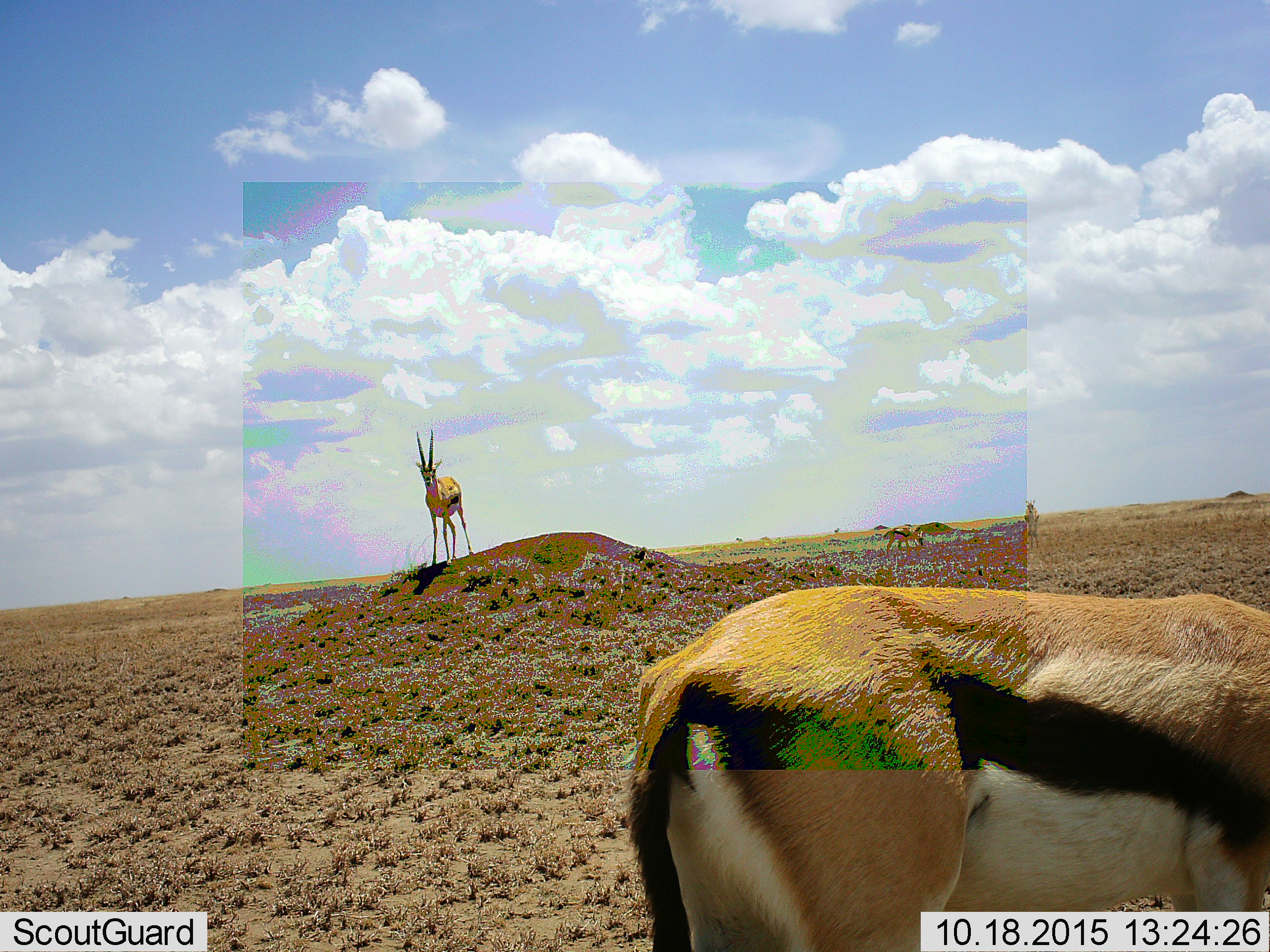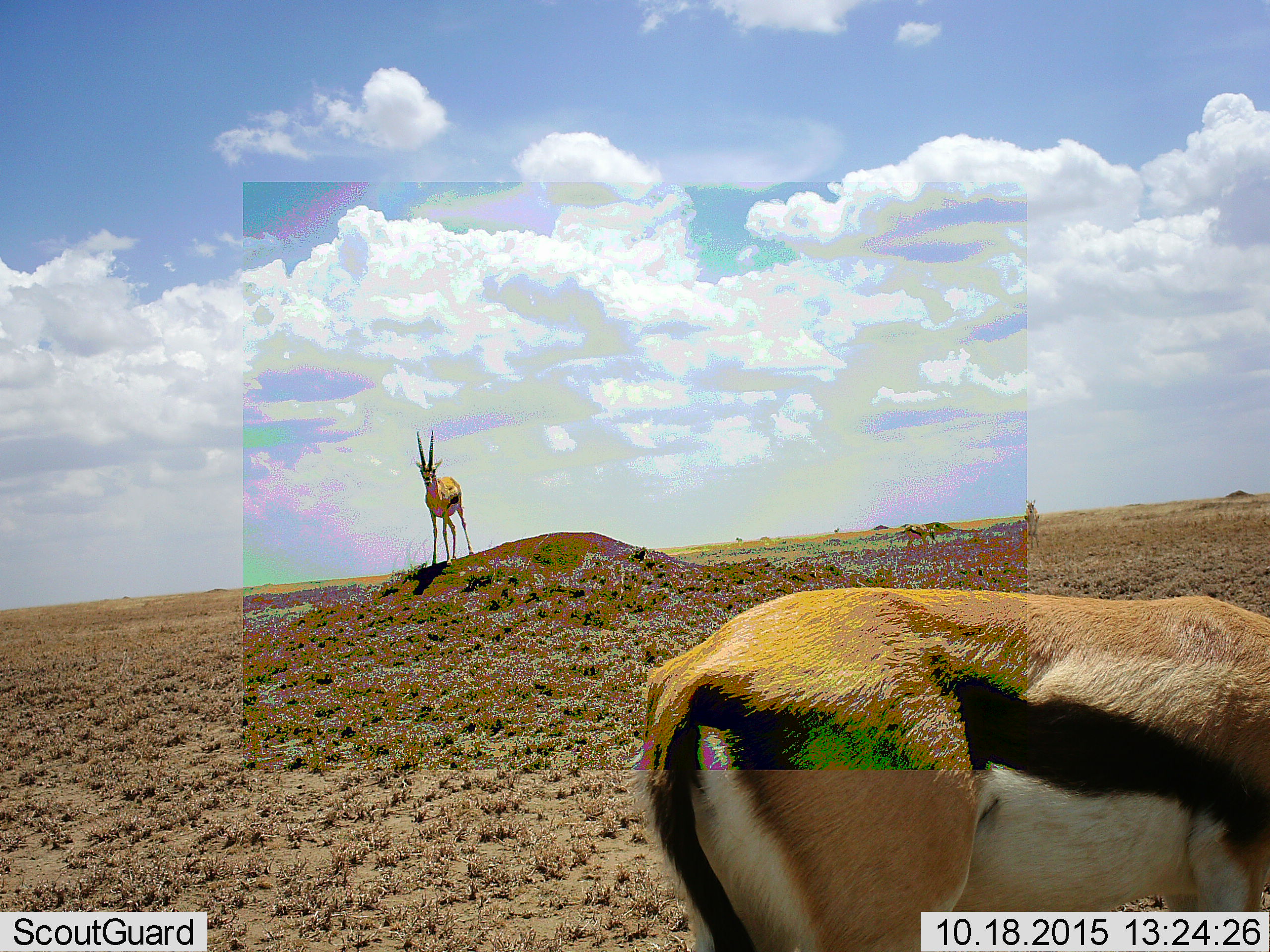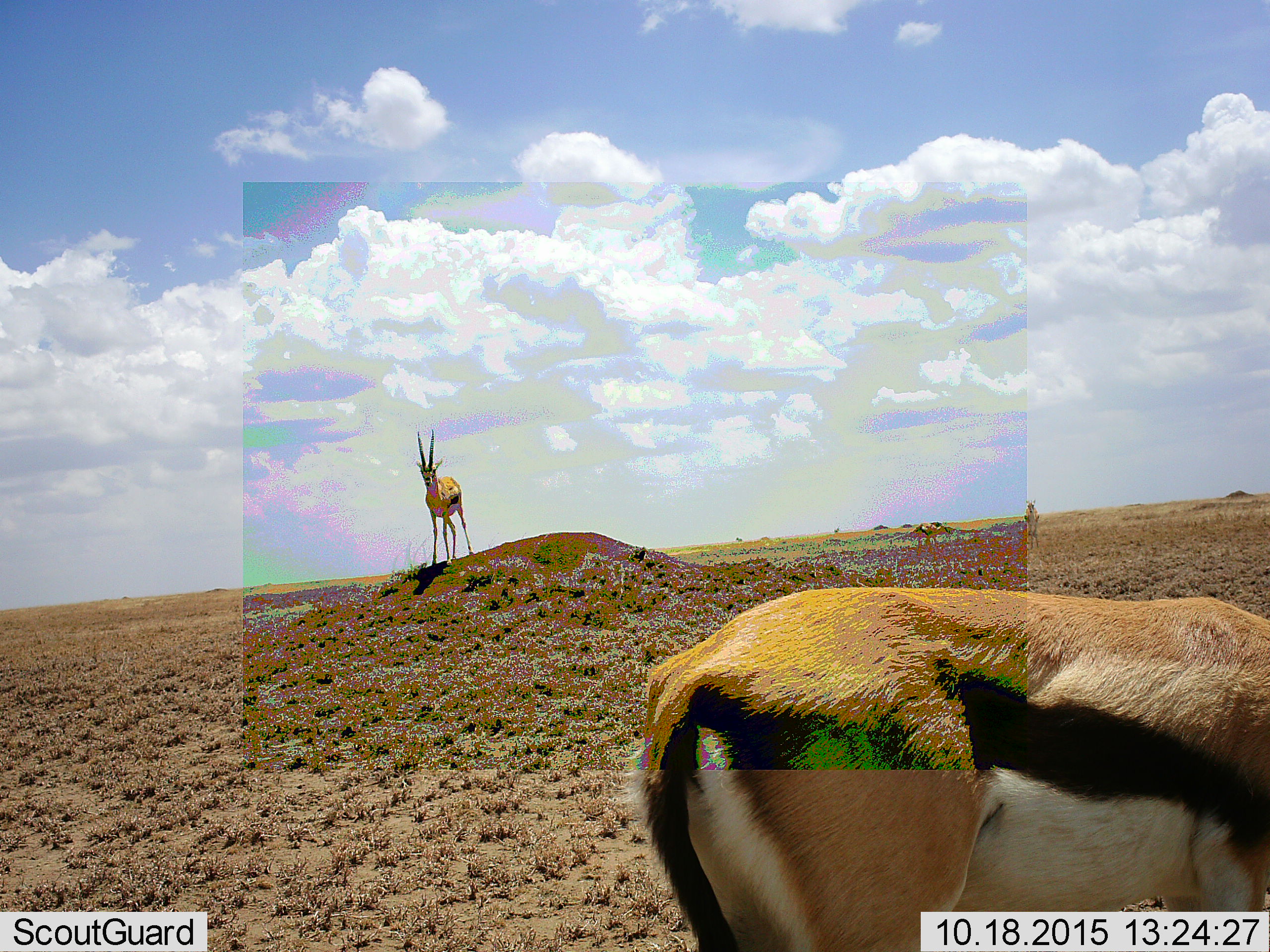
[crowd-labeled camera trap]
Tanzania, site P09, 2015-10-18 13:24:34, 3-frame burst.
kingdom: Animalia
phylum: Chordata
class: Mammalia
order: Artiodactyla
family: Bovidae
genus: Eudorcas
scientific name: Eudorcas thomsonii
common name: thomson's gazelle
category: gazellethomsons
Gazellethomsons (thomson's gazelle) (Eudorcas thomsonii), count 4. Behavior (volunteer vote fractions): standing 88%, resting 0%, moving 50%, interacting 0%. Young present (vote fraction): 0%. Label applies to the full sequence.